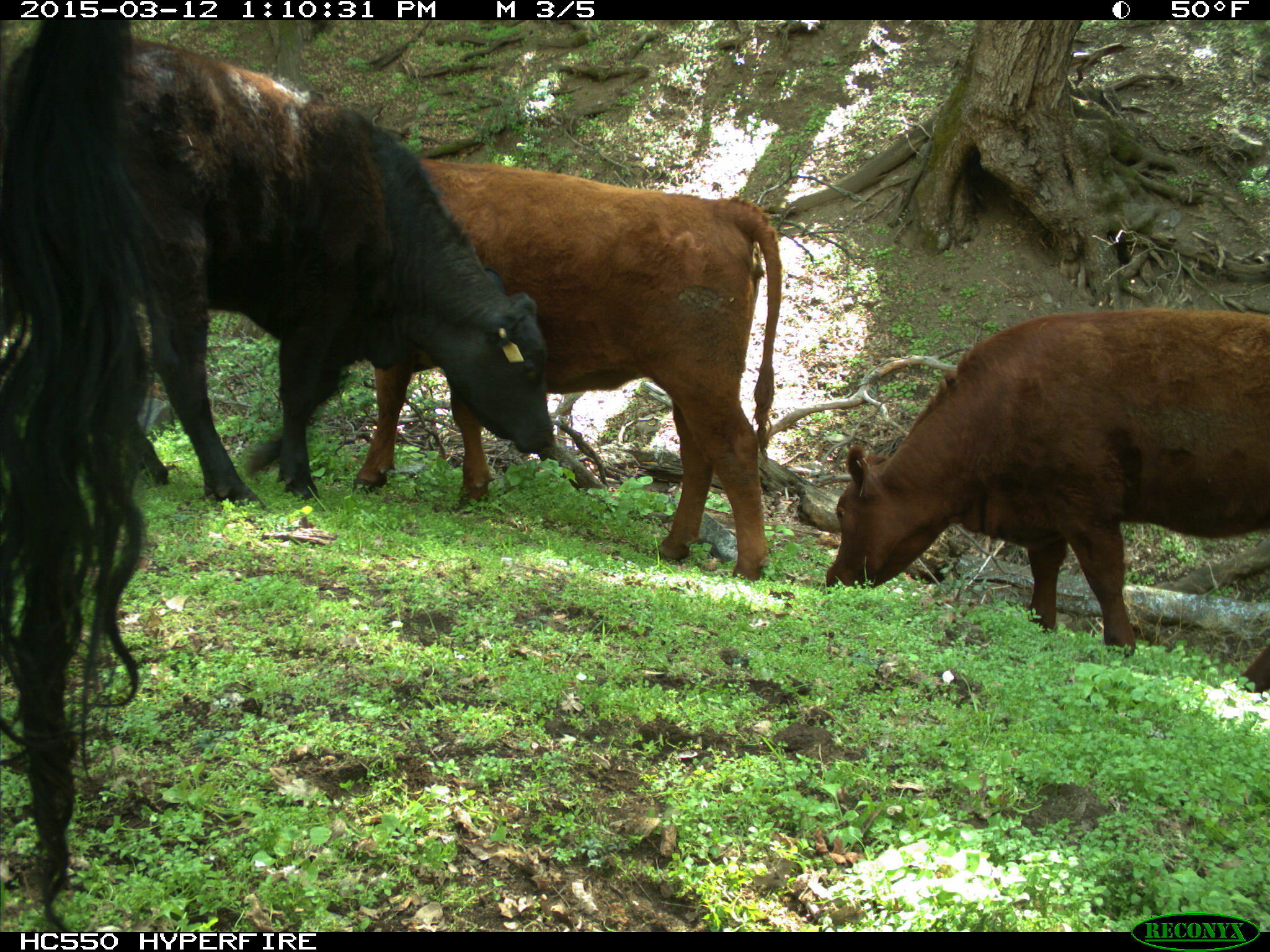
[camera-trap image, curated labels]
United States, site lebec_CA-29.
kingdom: Animalia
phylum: Chordata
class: Mammalia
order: Artiodactyla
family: Bovidae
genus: Bos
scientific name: Bos taurus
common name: domestic cow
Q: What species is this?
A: Bos taurus (domestic cow).